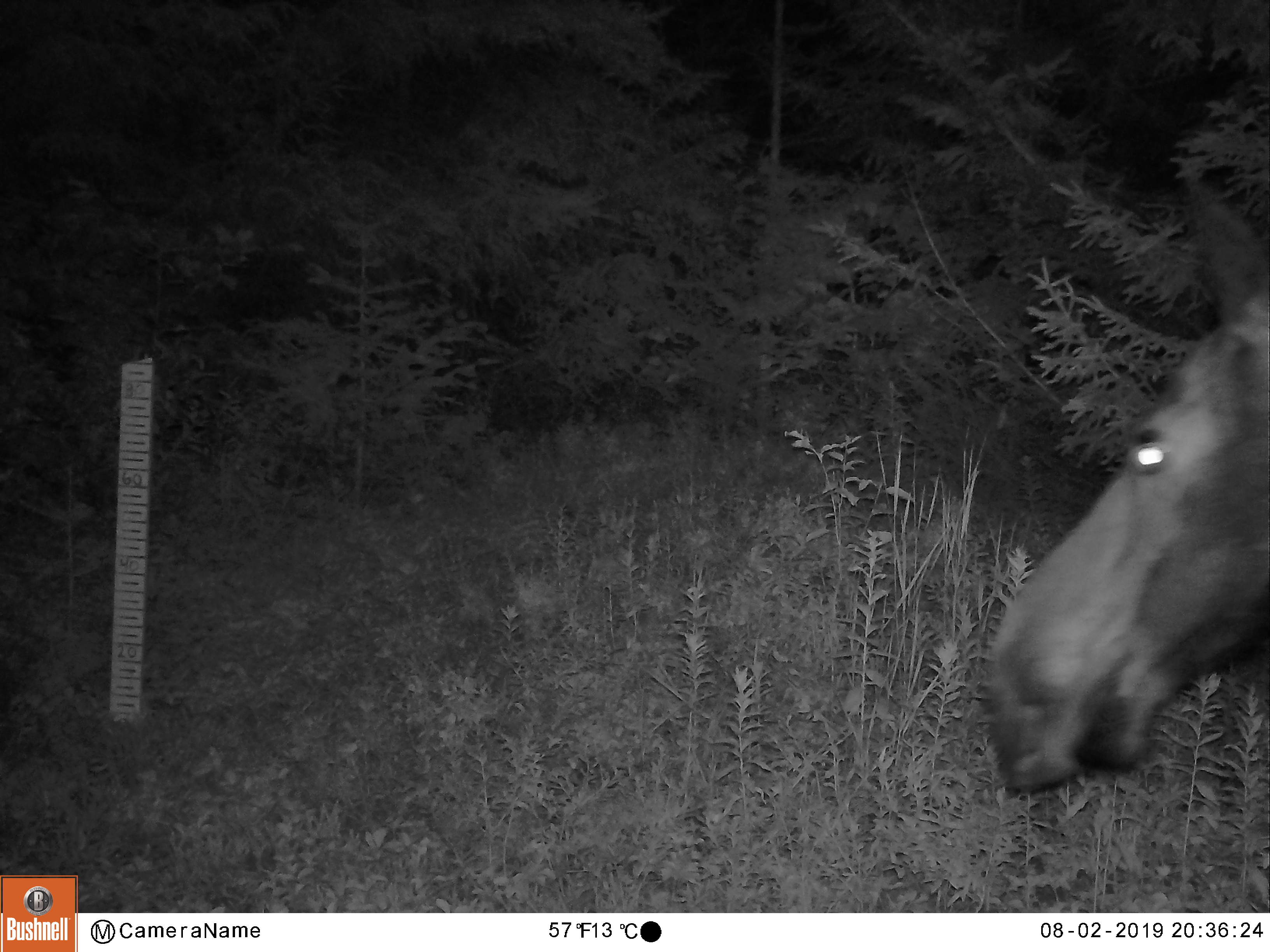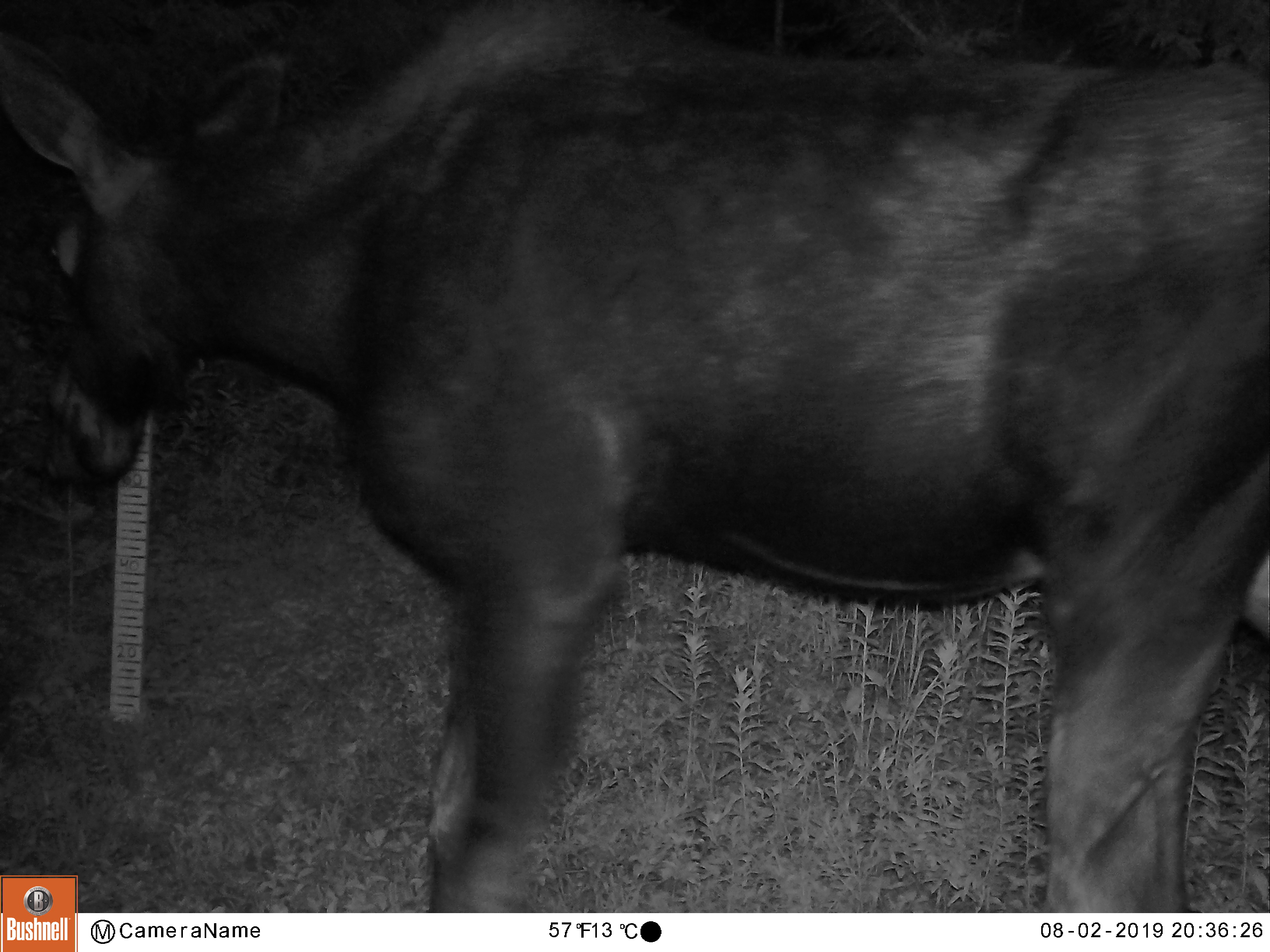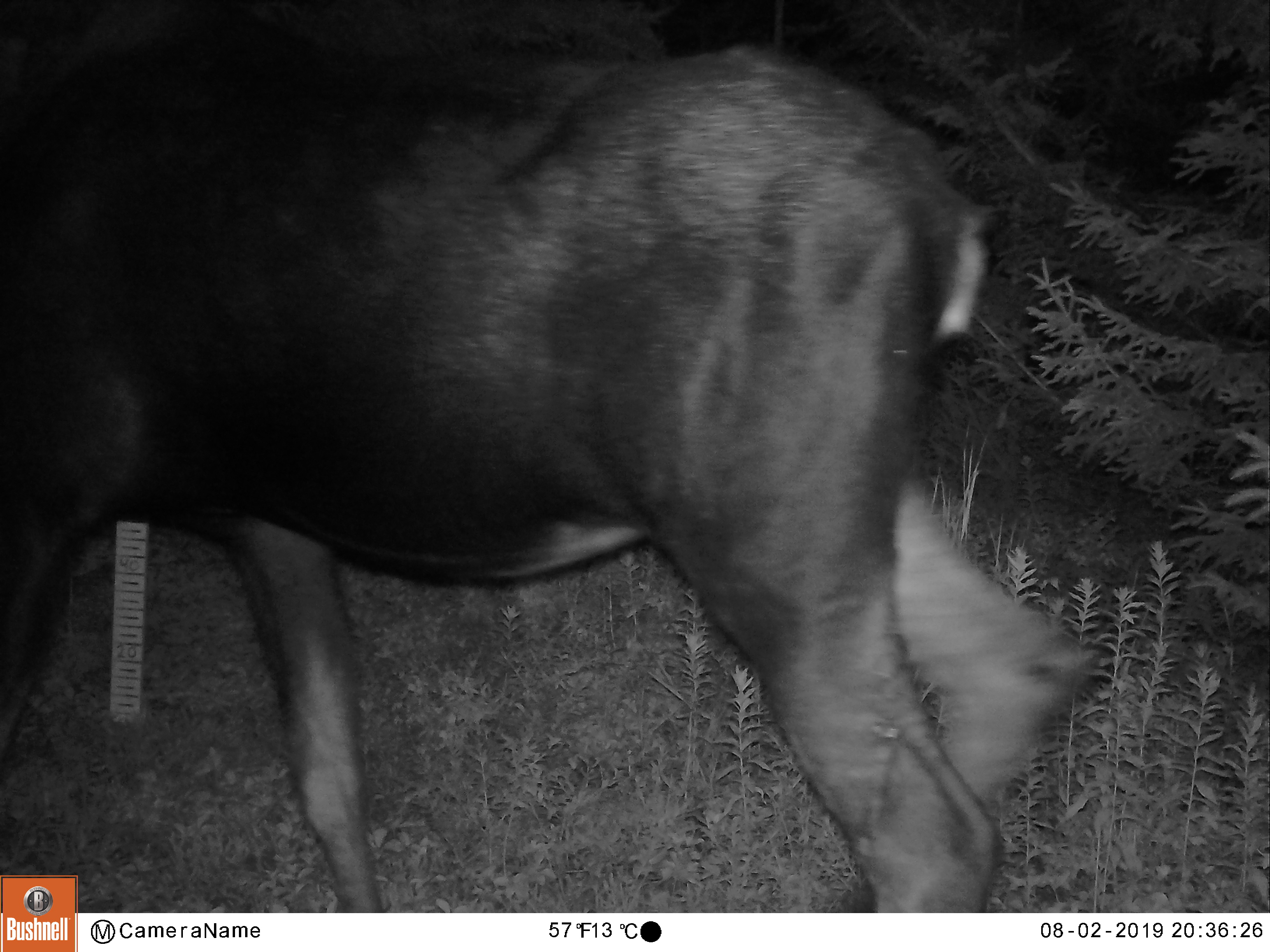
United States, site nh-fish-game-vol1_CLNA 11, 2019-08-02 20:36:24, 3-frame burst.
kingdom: Animalia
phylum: Chordata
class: Mammalia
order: Artiodactyla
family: Cervidae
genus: Alces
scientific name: Alces alces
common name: moose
Moose (Alces alces).